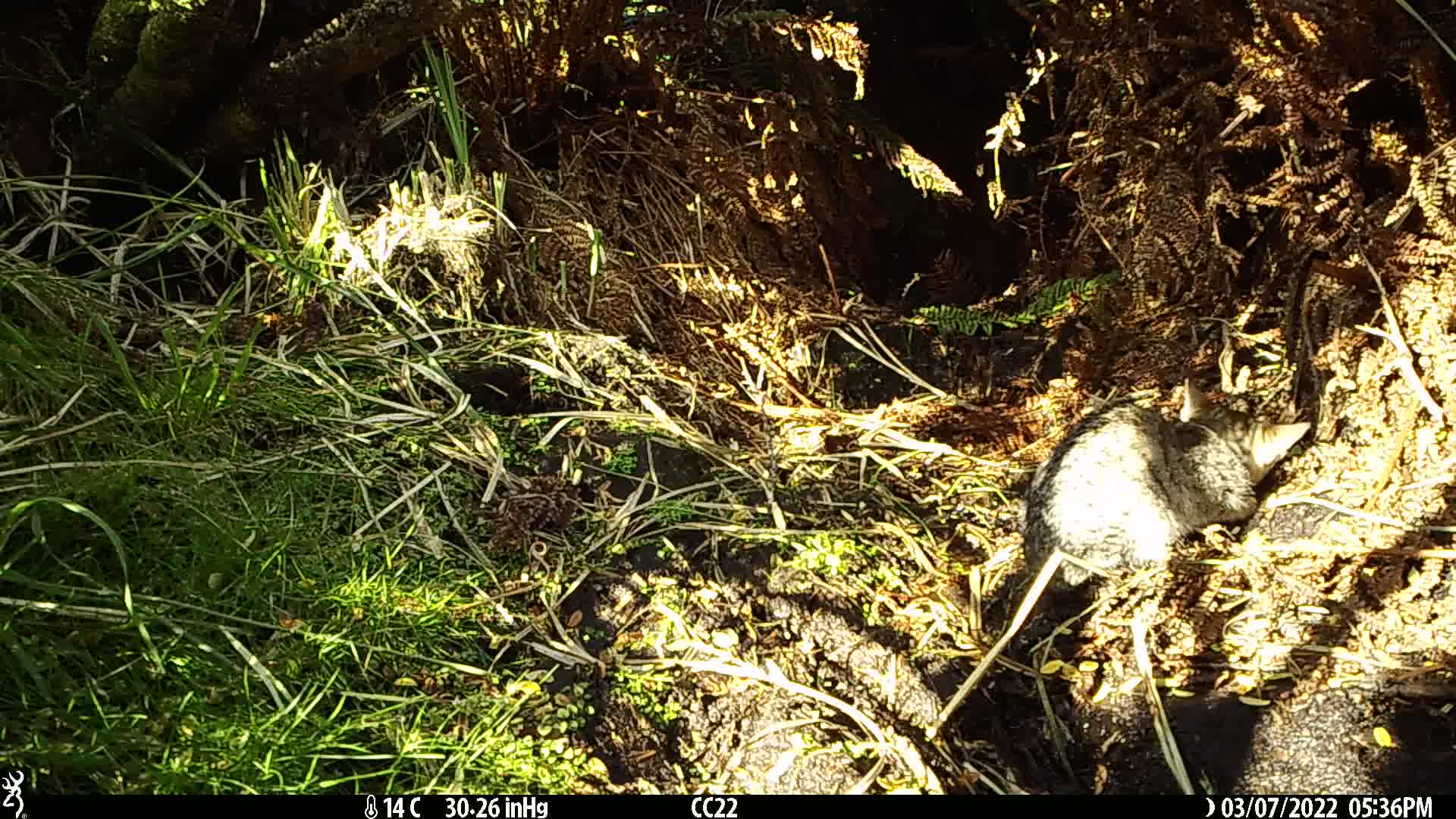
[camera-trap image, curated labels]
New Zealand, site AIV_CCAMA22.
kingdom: Animalia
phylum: Chordata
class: Mammalia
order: Carnivora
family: Felidae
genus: Felis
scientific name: Felis catus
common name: domestic cat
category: cat